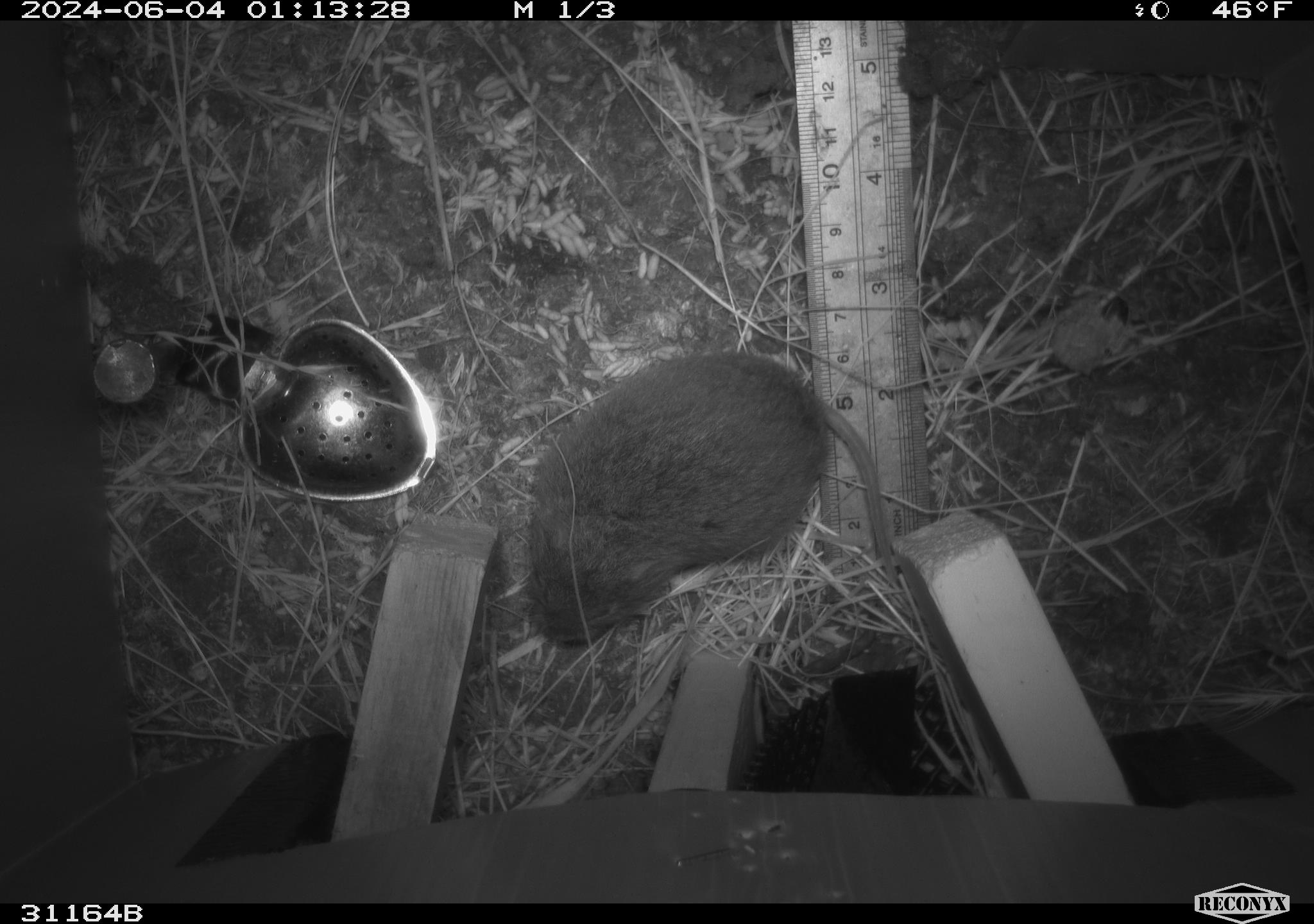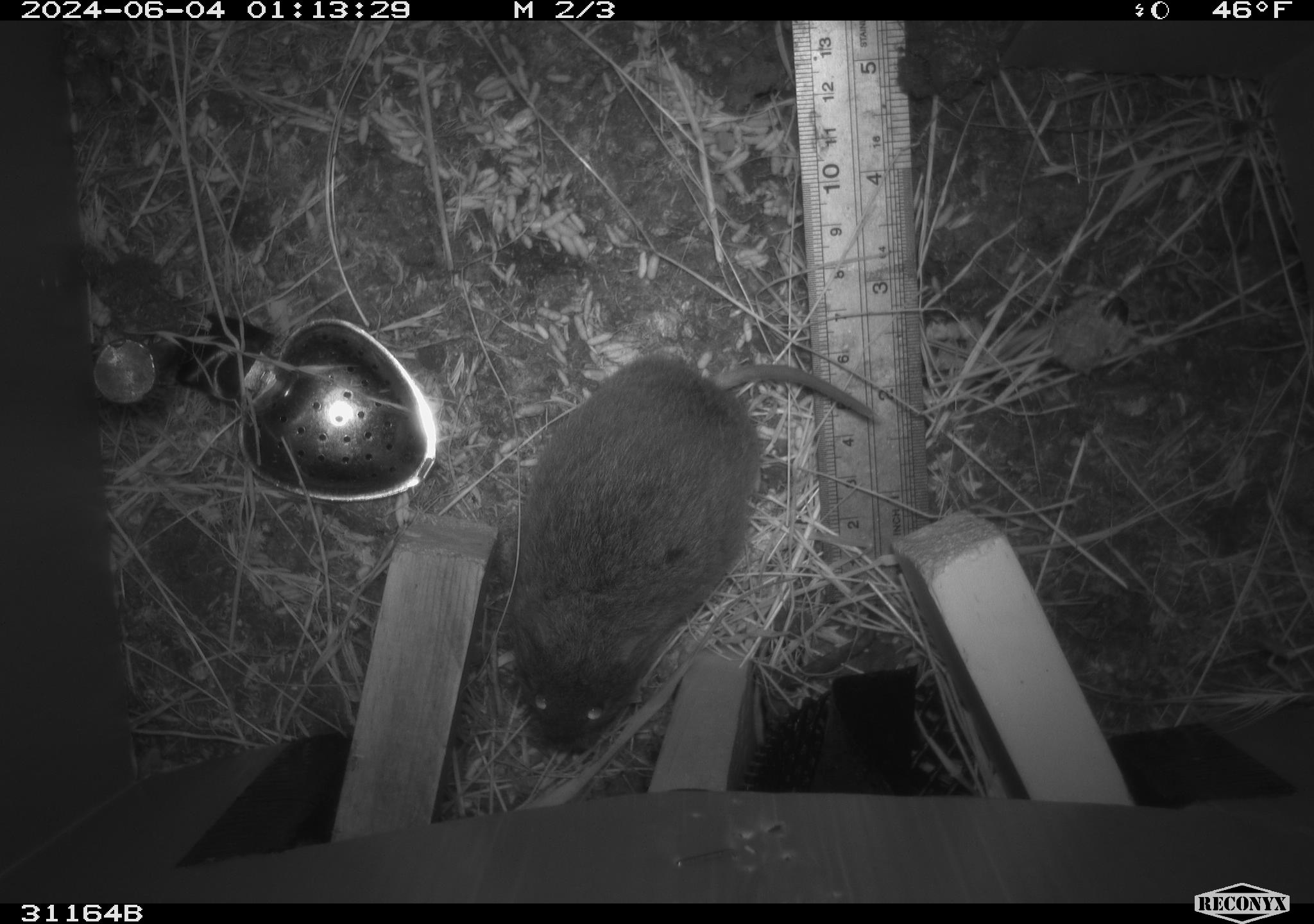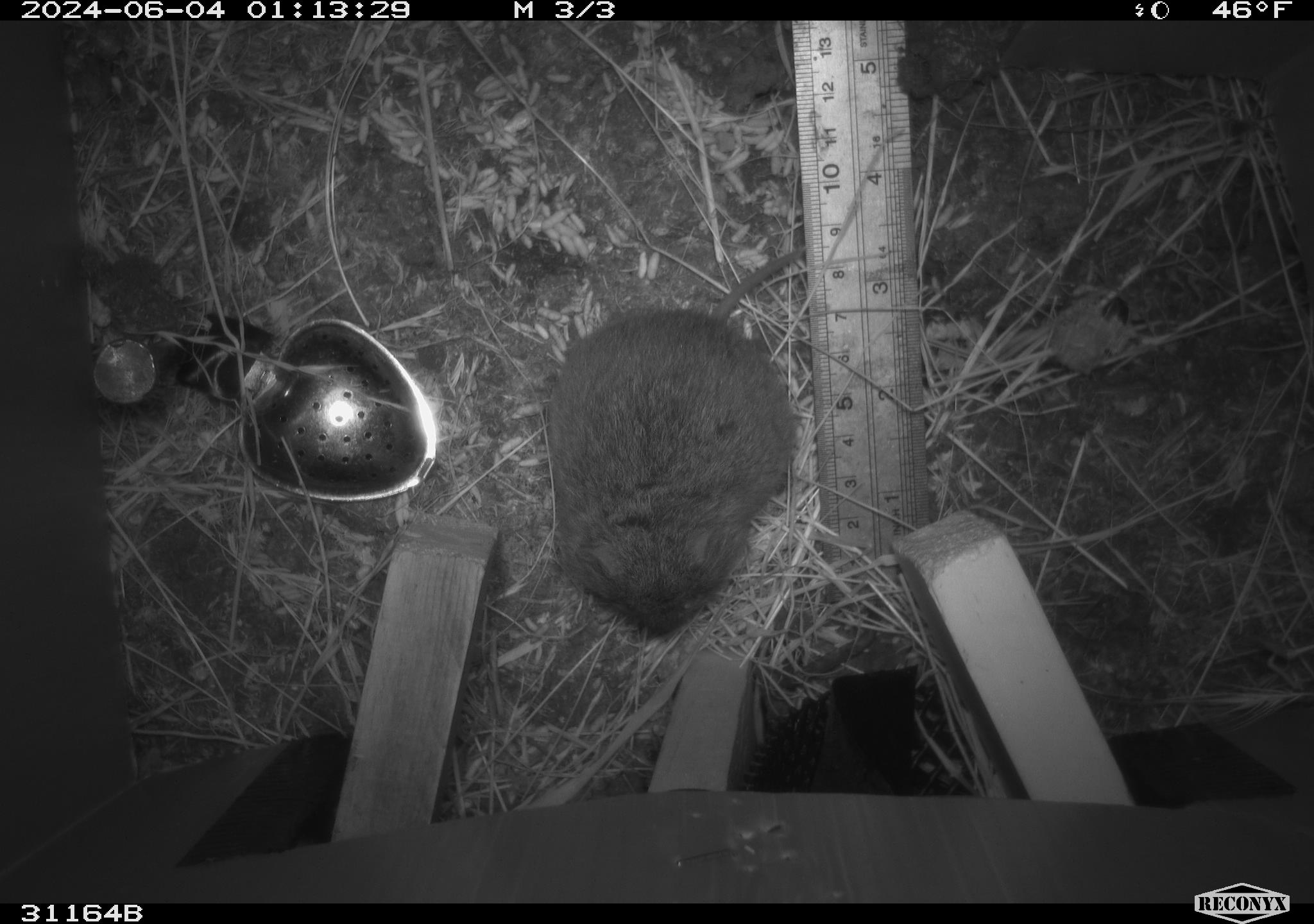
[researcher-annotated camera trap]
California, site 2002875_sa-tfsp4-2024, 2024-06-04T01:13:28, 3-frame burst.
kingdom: Animalia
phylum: Chordata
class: Mammalia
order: Rodentia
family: Cricetidae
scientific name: Arvicolinae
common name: voles, lemmings, and muskrats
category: arvicolinae subfamily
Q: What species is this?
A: Arvicolinae subfamily (voles, lemmings, and muskrats) (Arvicolinae).